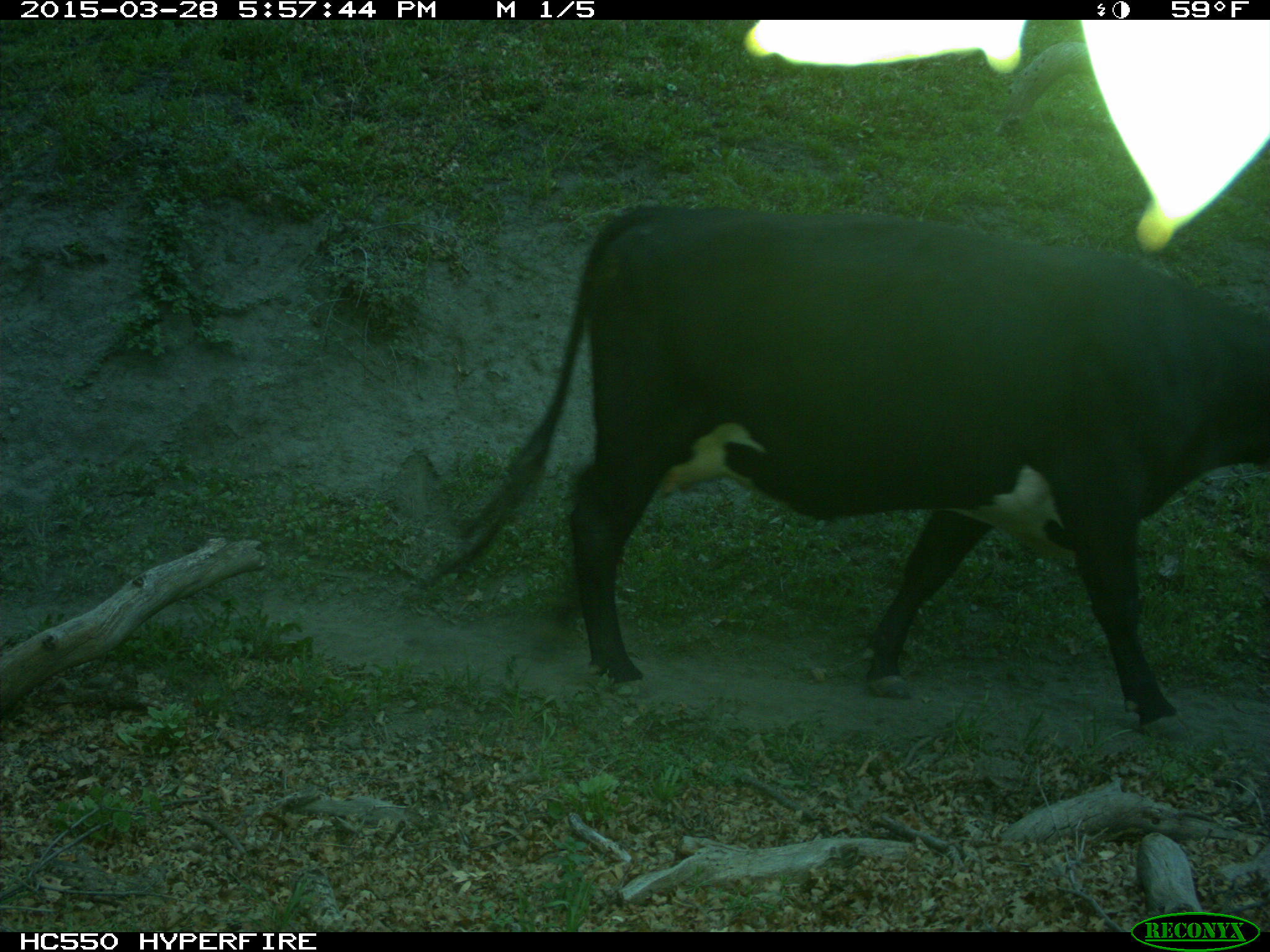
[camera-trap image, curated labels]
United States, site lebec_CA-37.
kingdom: Animalia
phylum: Chordata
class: Mammalia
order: Artiodactyla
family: Bovidae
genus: Bos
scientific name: Bos taurus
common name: domestic cow